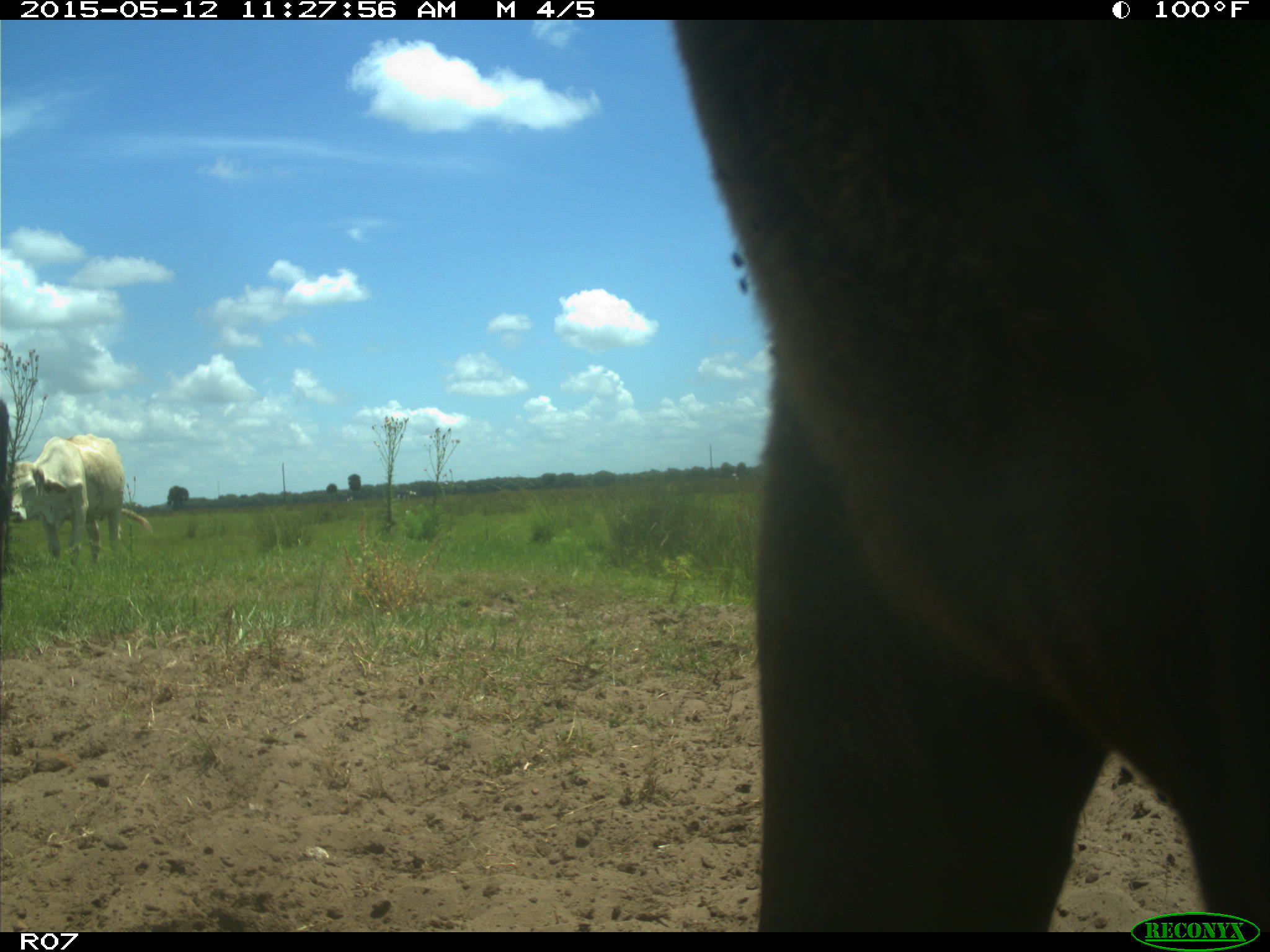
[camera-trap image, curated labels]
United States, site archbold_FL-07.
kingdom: Animalia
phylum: Chordata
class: Mammalia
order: Artiodactyla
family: Bovidae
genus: Bos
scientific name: Bos taurus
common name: domestic cow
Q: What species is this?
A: Bos taurus (domestic cow).